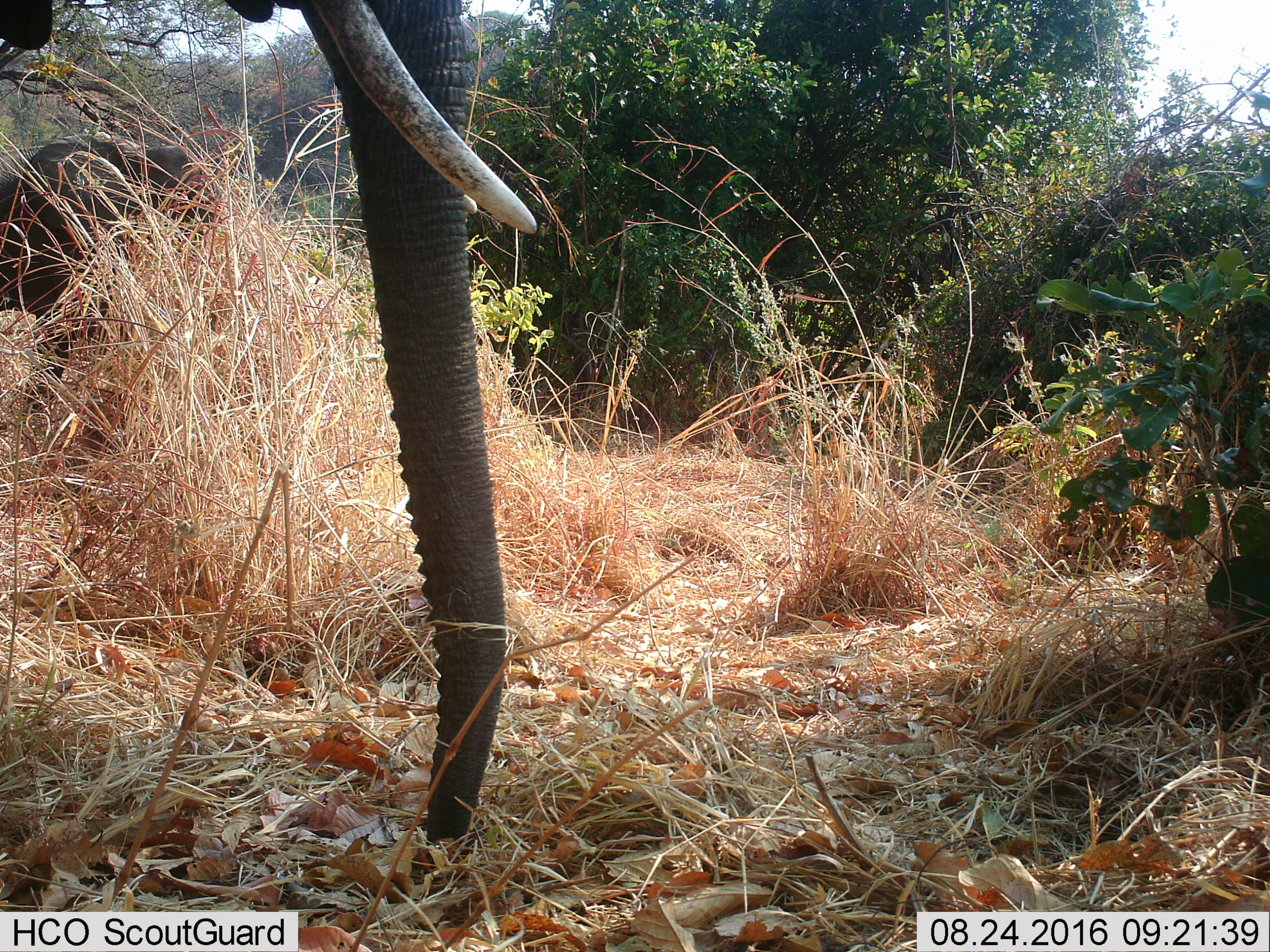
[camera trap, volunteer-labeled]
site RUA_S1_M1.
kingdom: Animalia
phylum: Chordata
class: Mammalia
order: Proboscidea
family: Elephantidae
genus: Loxodonta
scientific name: Loxodonta africana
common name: african bush elephant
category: elephant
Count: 2.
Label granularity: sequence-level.